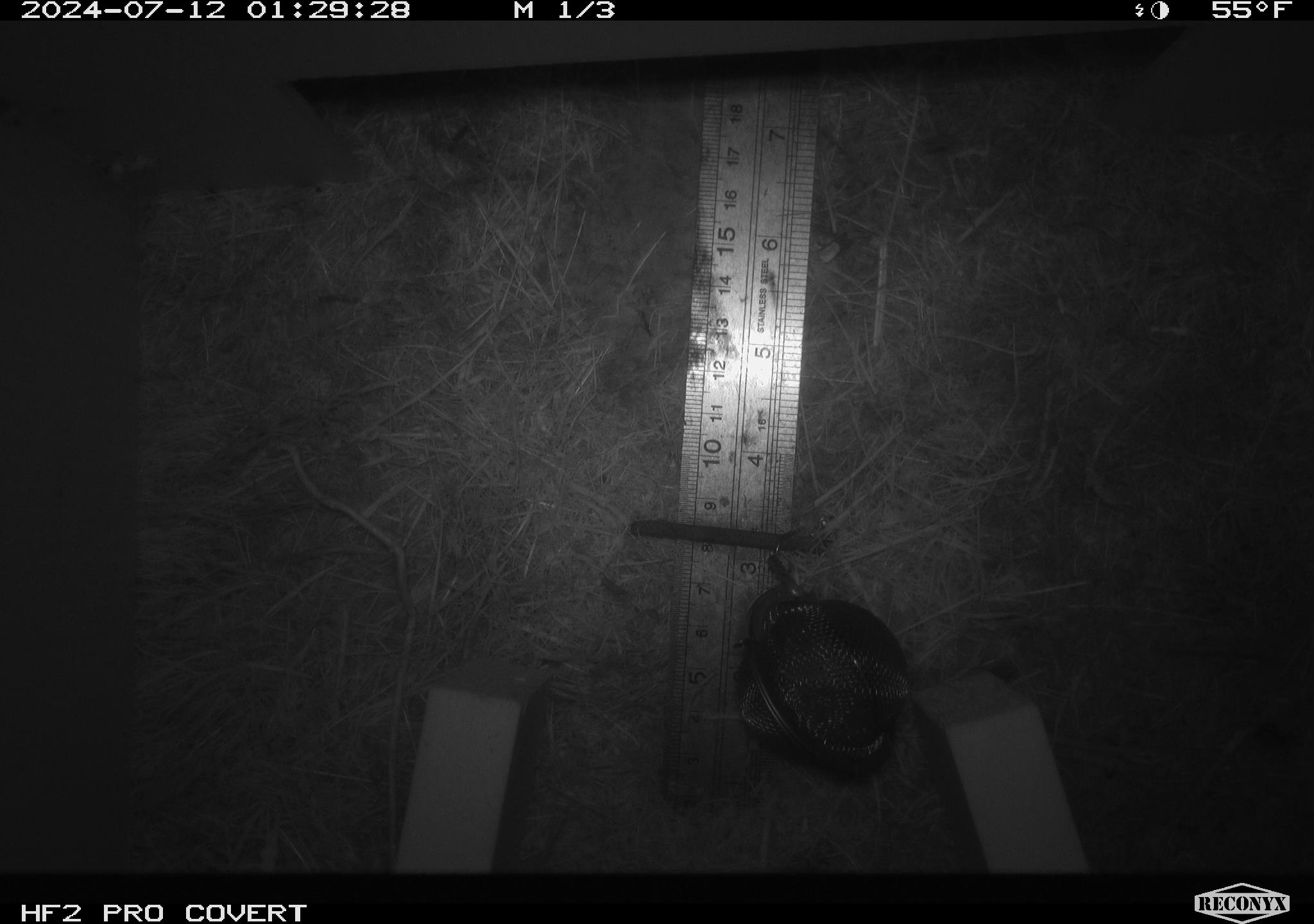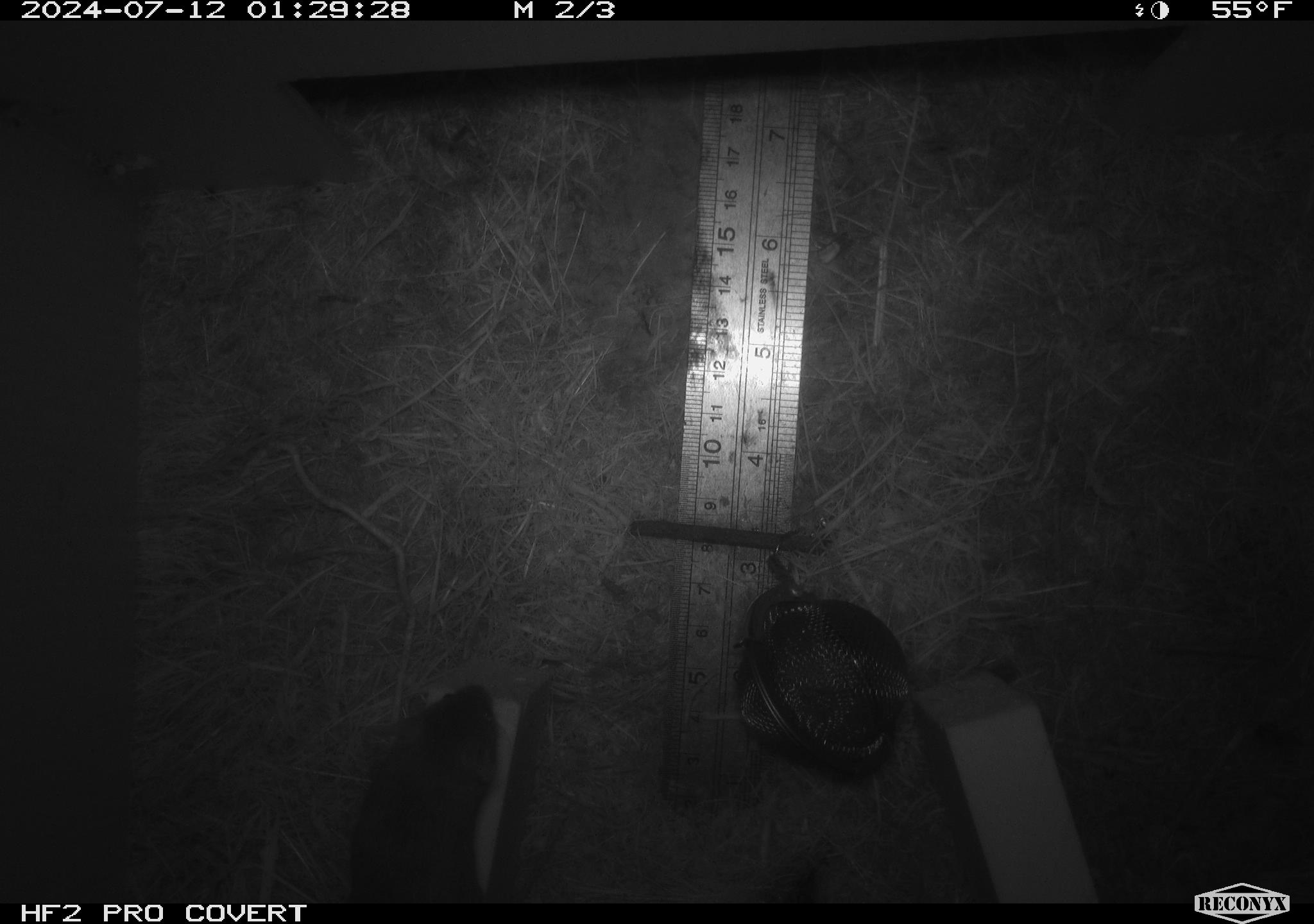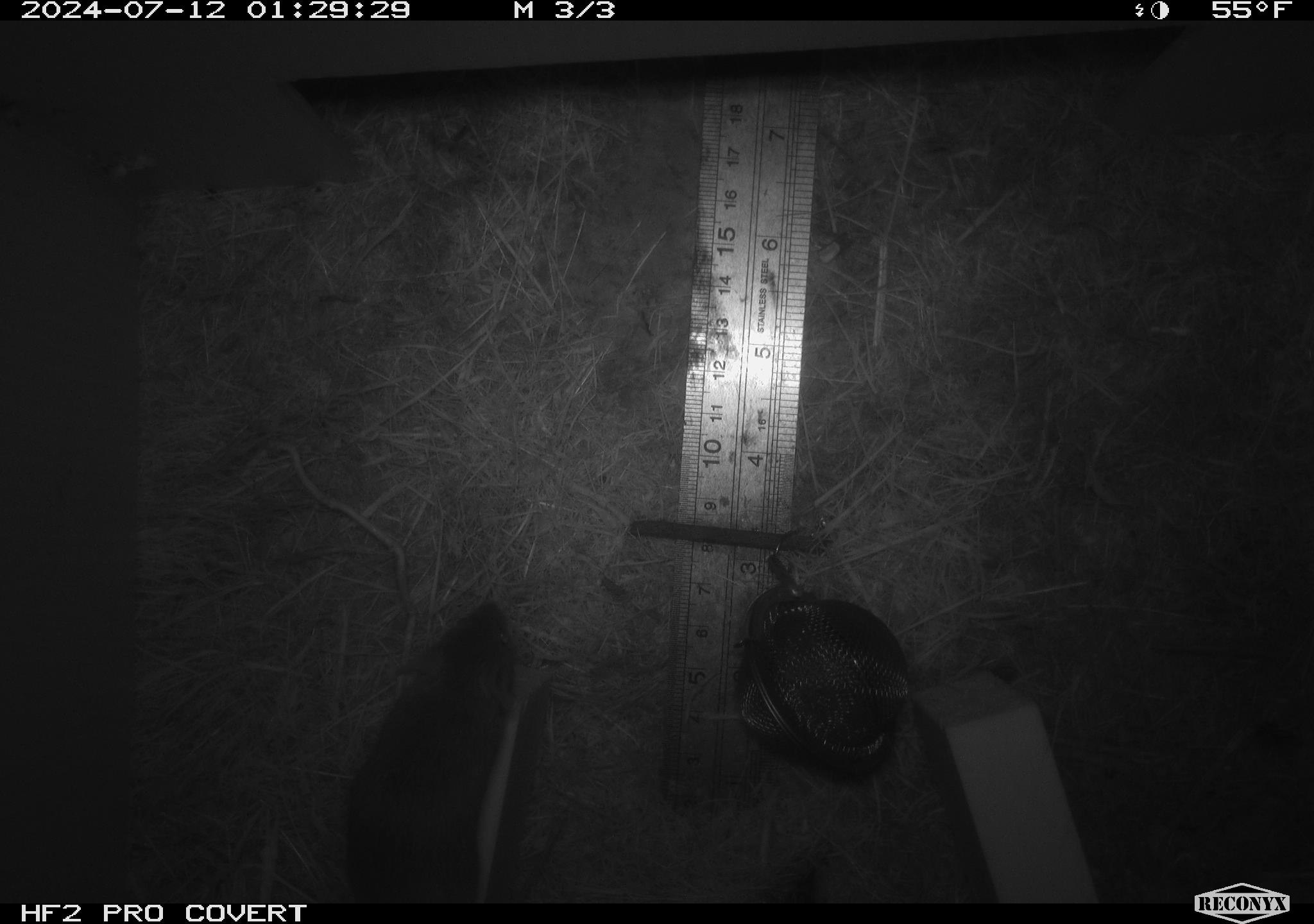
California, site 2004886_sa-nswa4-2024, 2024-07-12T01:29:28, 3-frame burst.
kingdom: Animalia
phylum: Chordata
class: Mammalia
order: Rodentia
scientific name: Rodentia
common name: mouse species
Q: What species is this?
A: Mouse species (Rodentia).